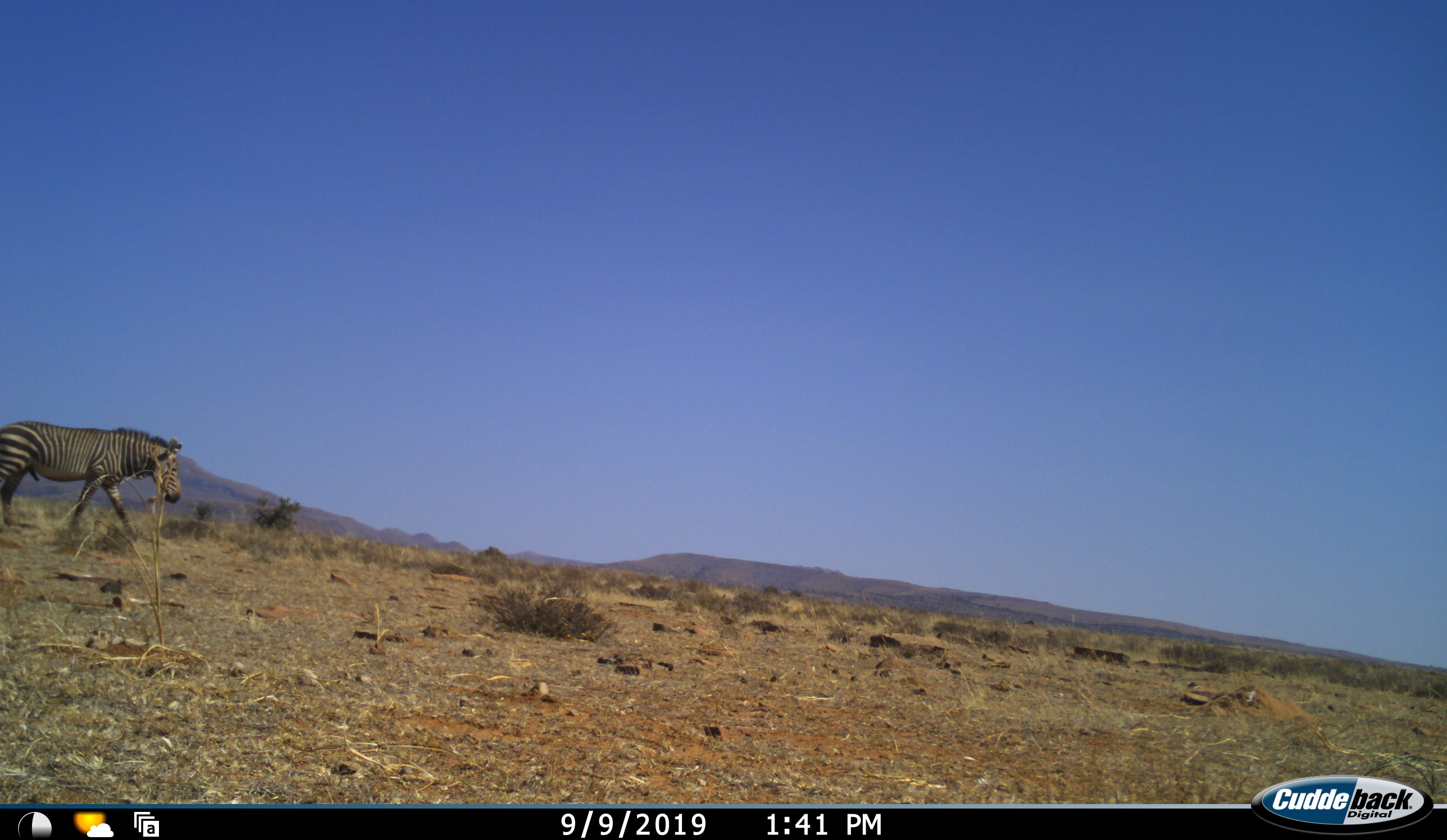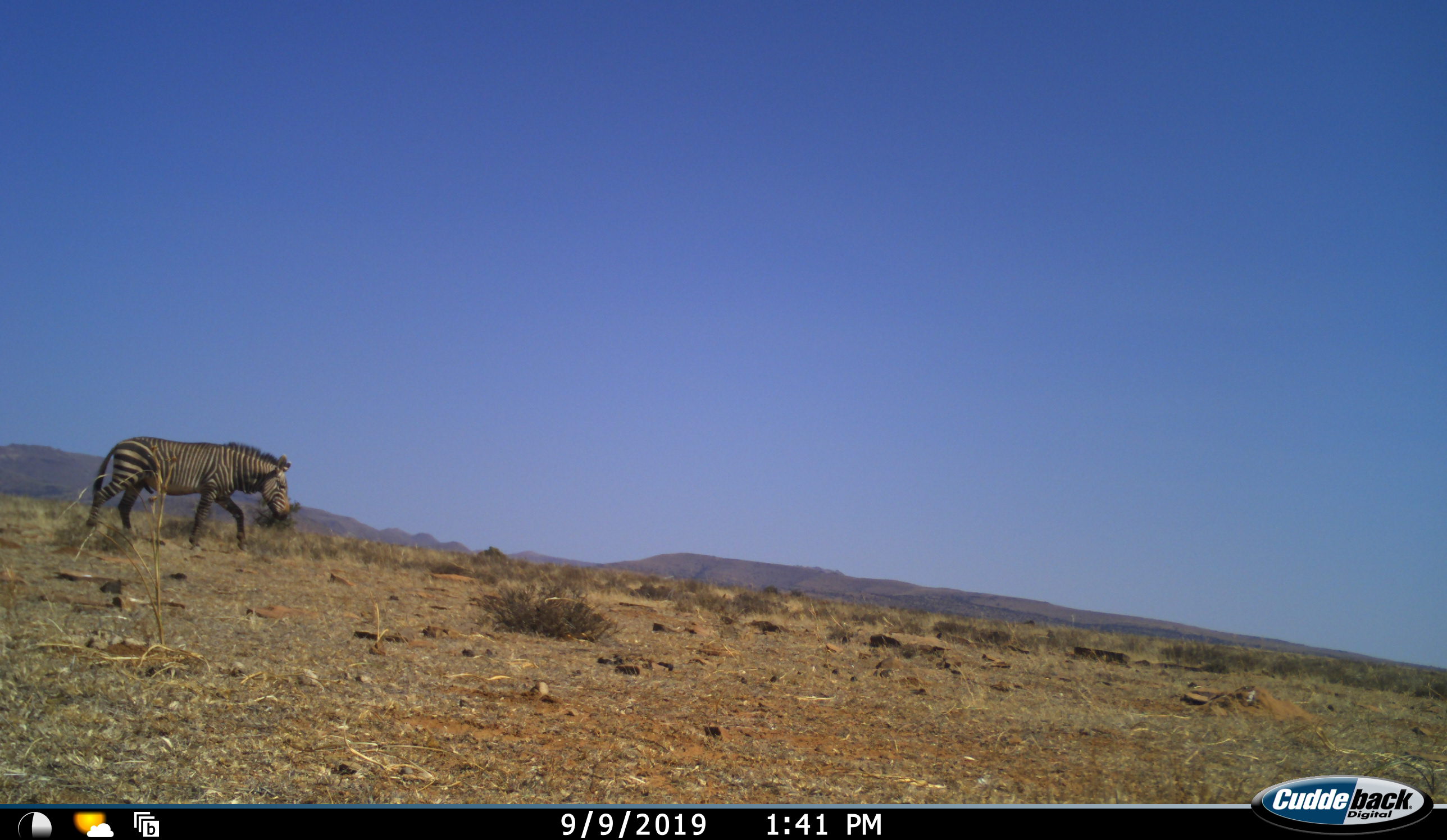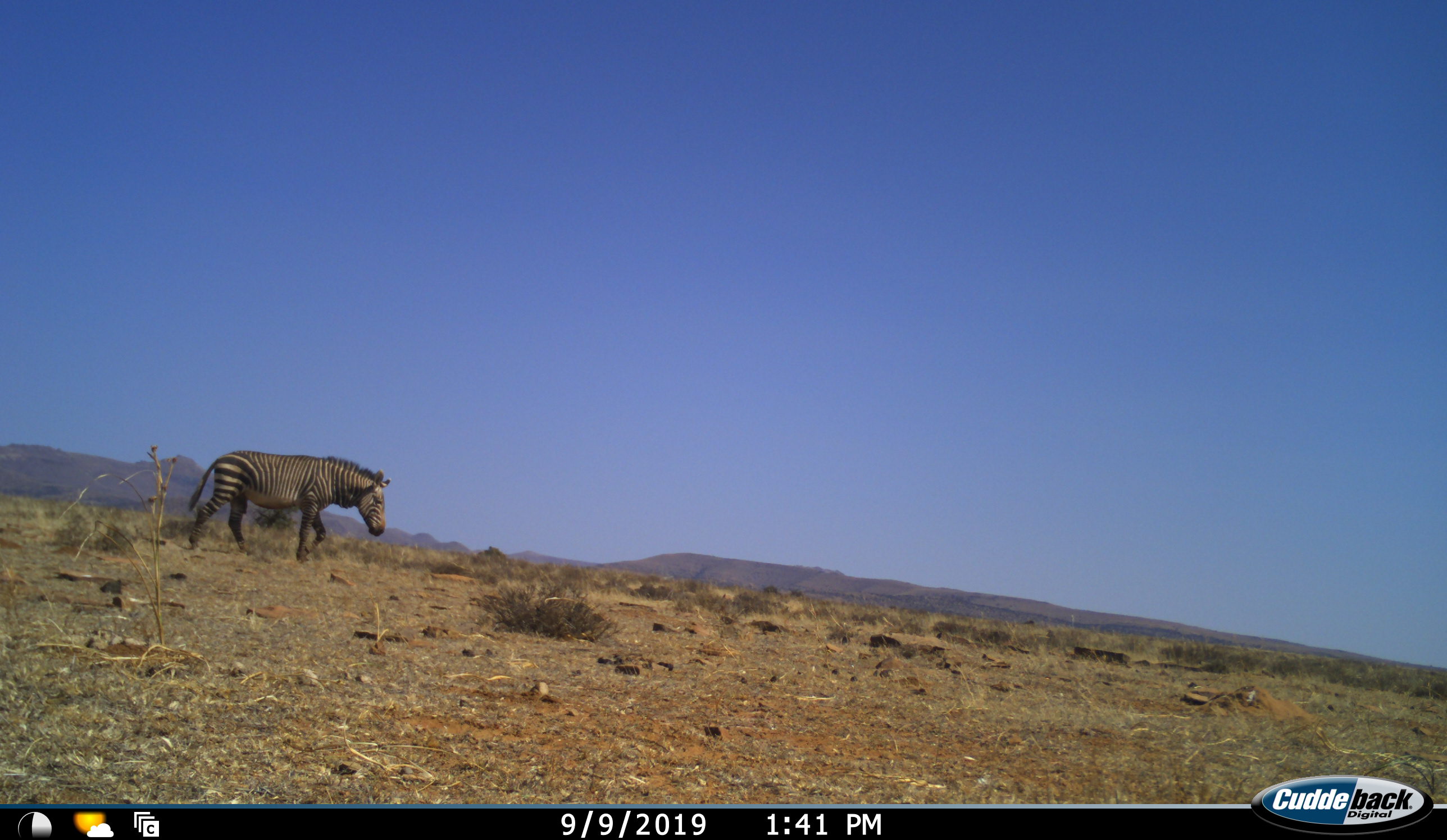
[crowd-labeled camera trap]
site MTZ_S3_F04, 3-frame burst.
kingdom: Animalia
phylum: Chordata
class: Mammalia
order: Perissodactyla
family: Equidae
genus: Equus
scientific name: Equus zebra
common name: mountain zebra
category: zebramountain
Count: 1.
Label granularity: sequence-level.